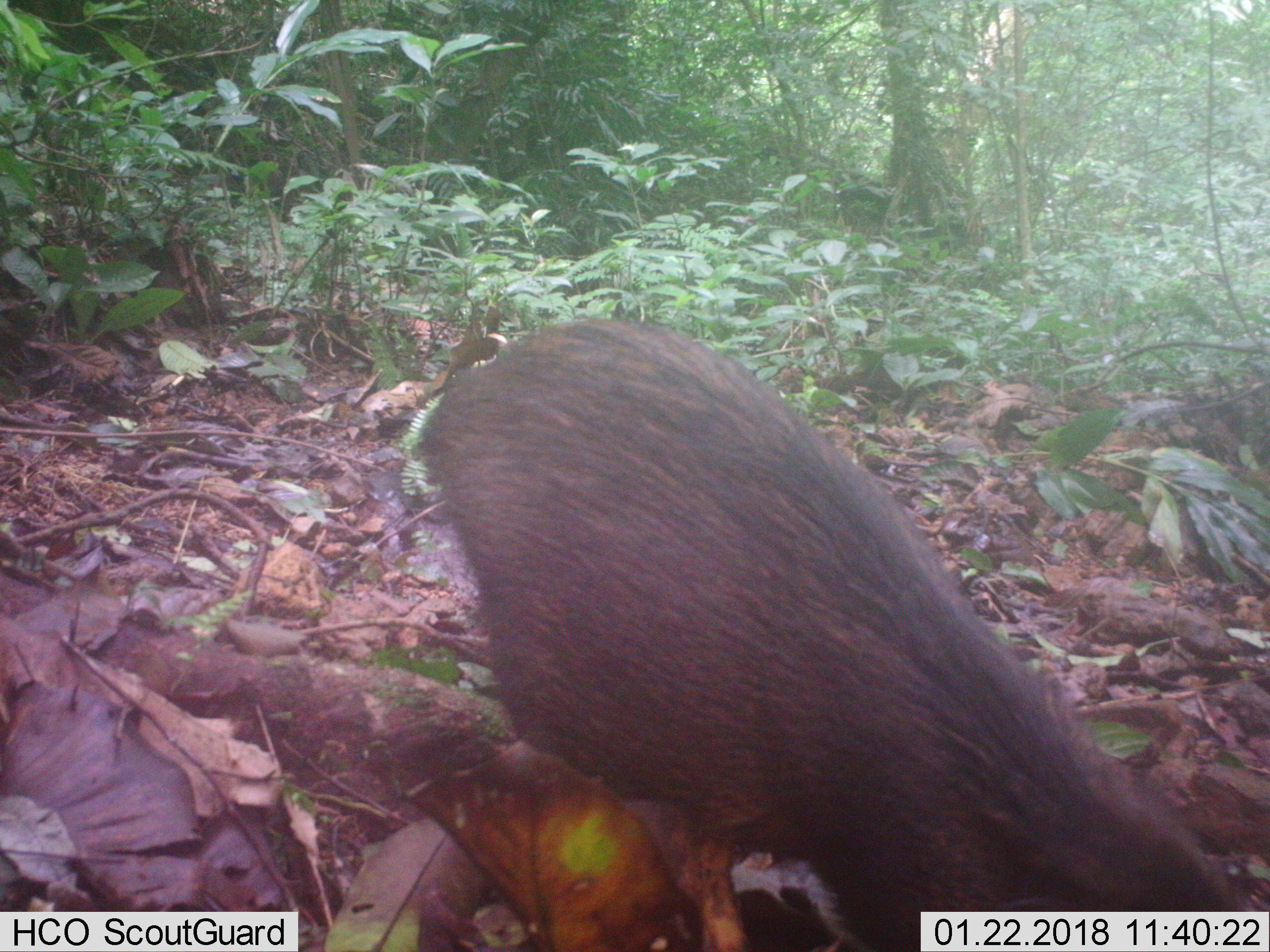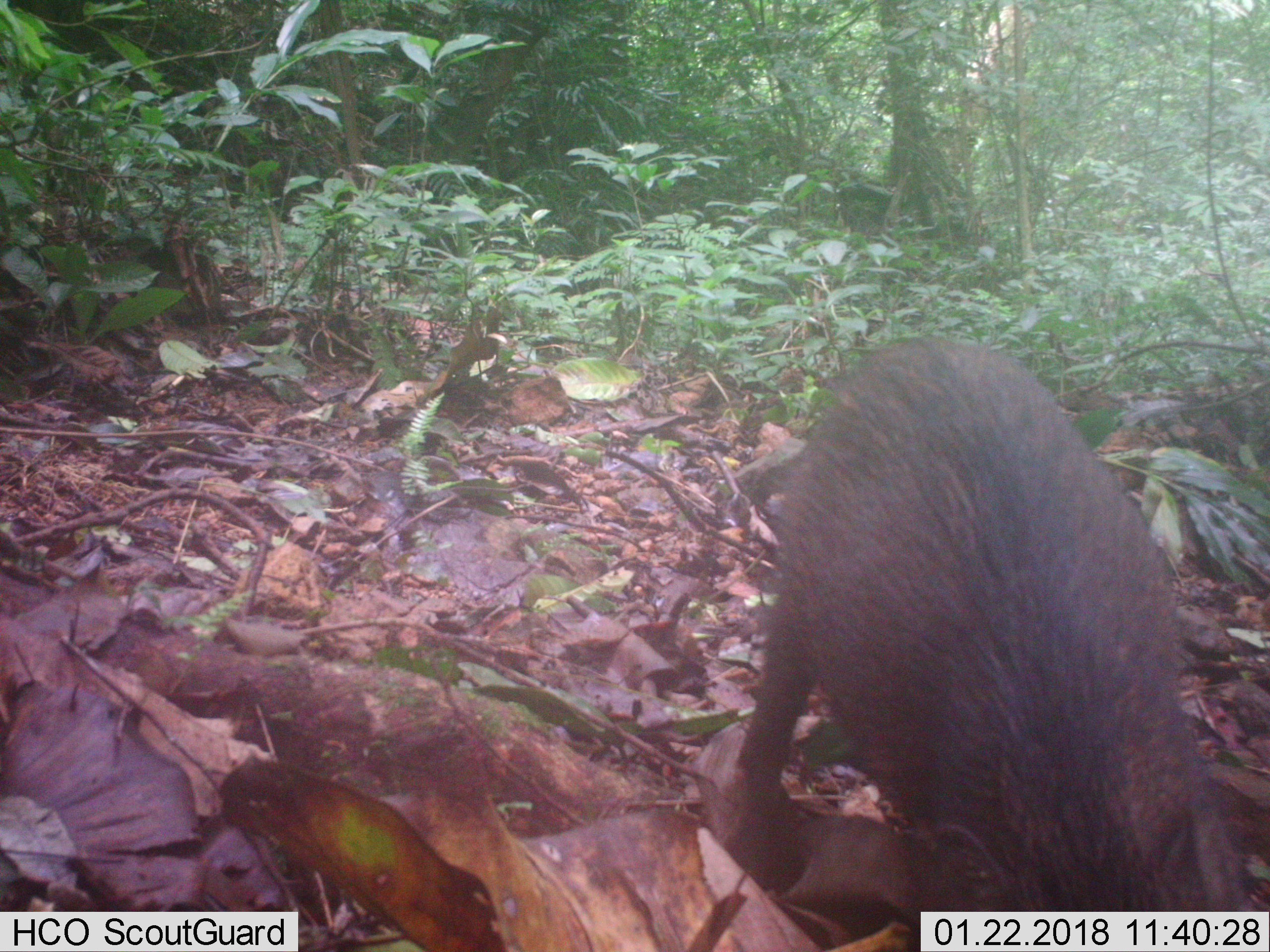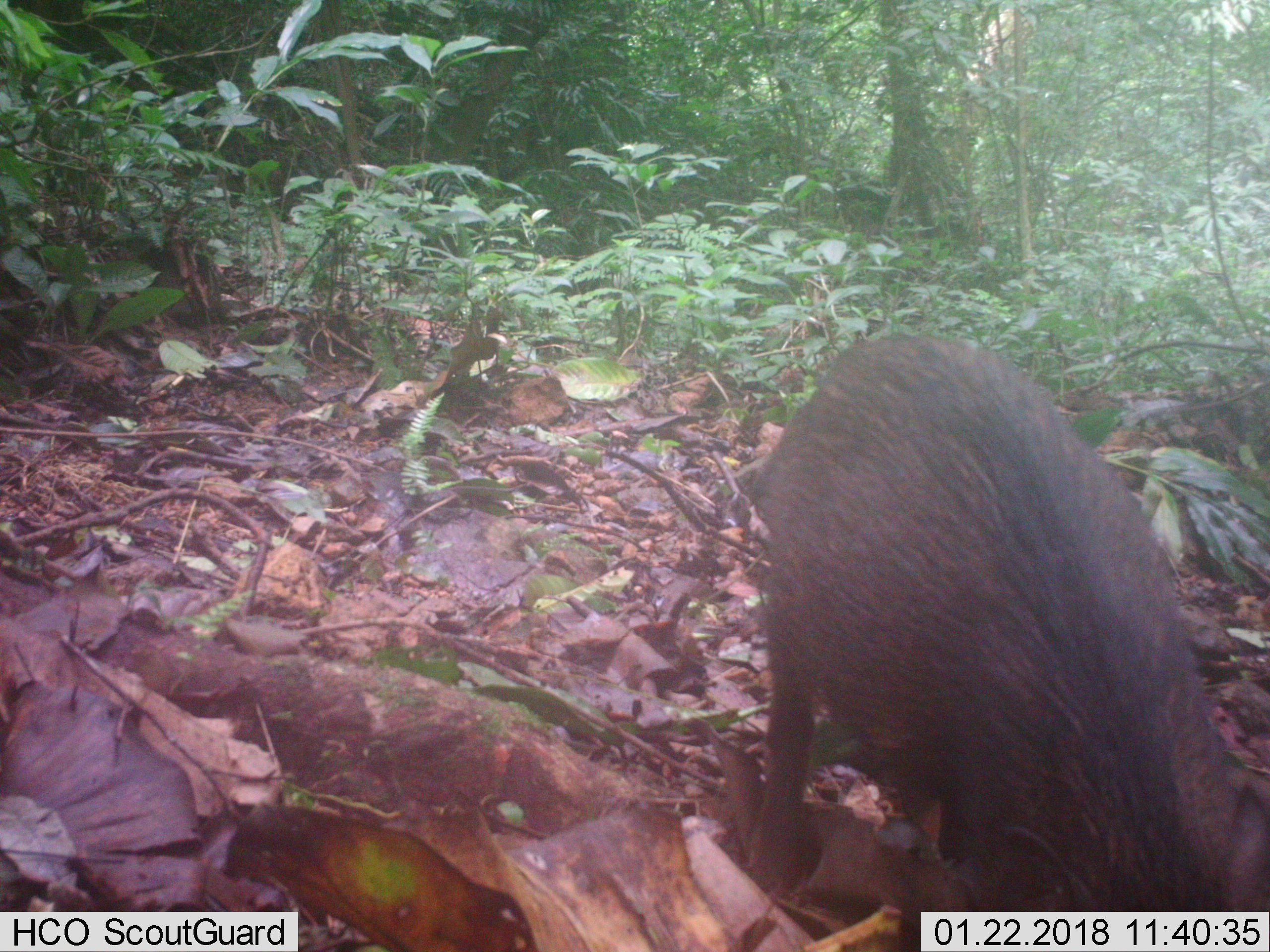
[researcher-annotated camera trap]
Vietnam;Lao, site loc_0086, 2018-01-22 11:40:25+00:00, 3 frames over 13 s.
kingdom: Animalia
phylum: Chordata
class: Mammalia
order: Artiodactyla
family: Suidae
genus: Sus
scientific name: Sus scrofa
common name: eurasian wild pig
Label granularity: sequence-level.